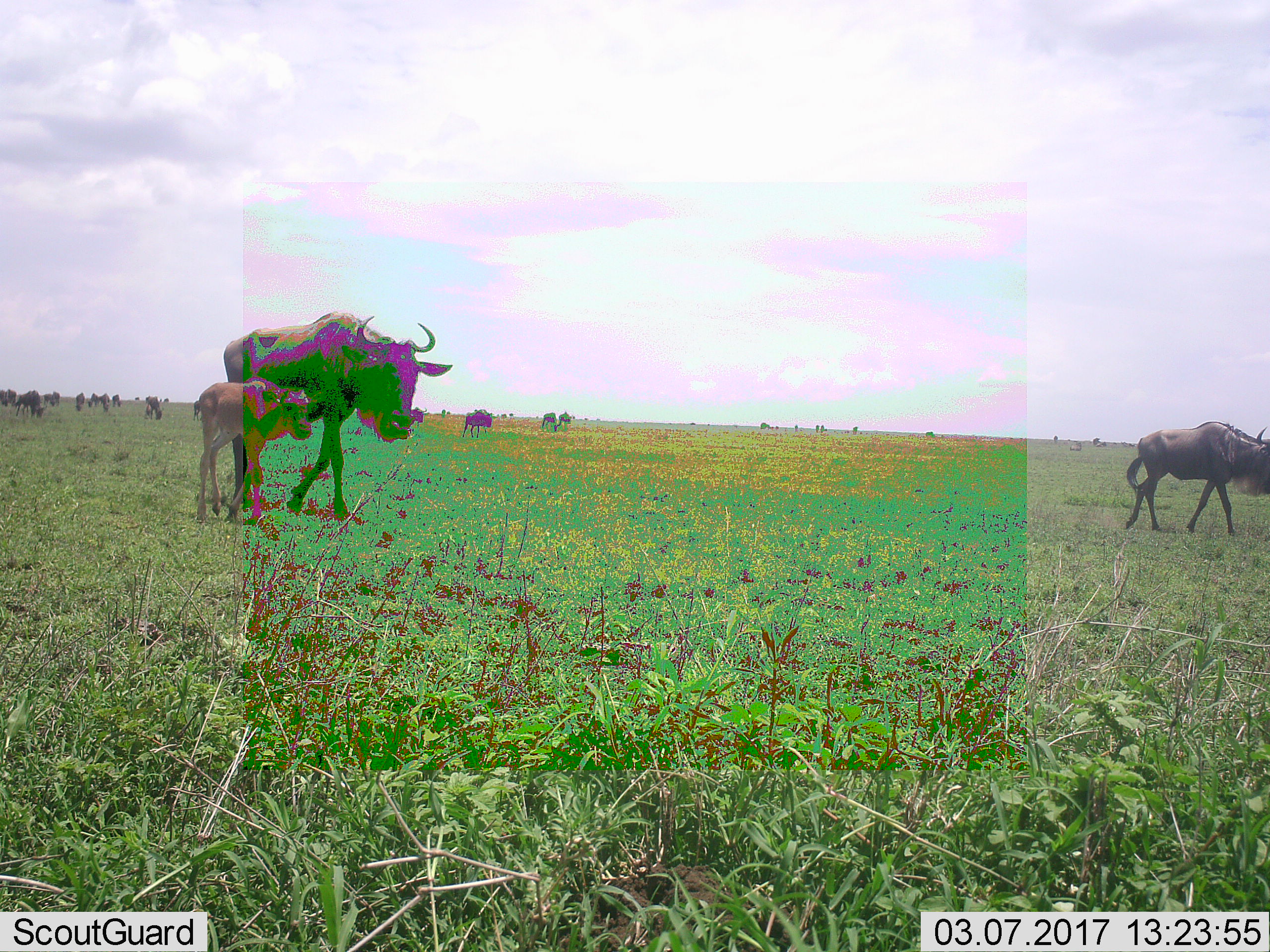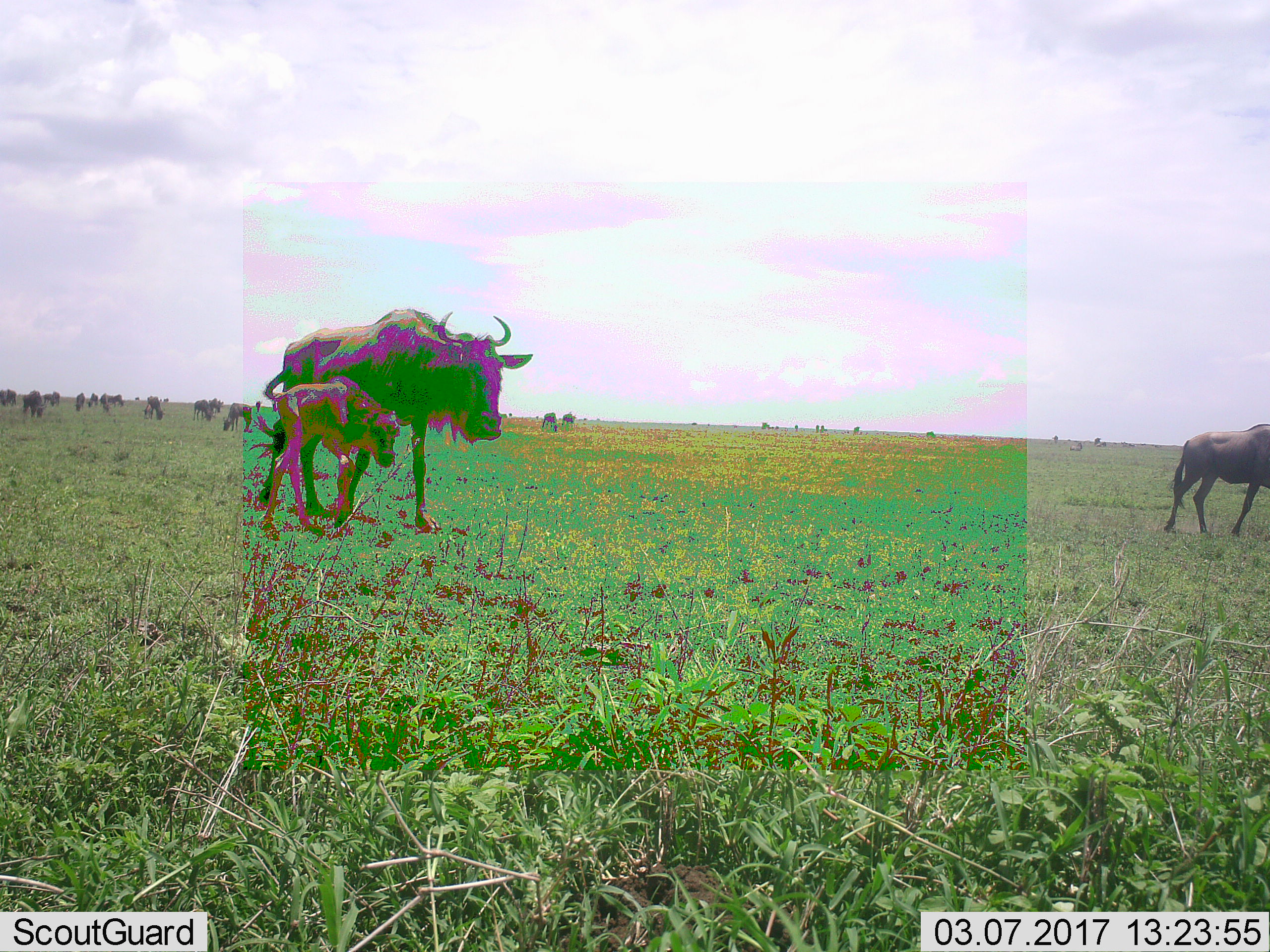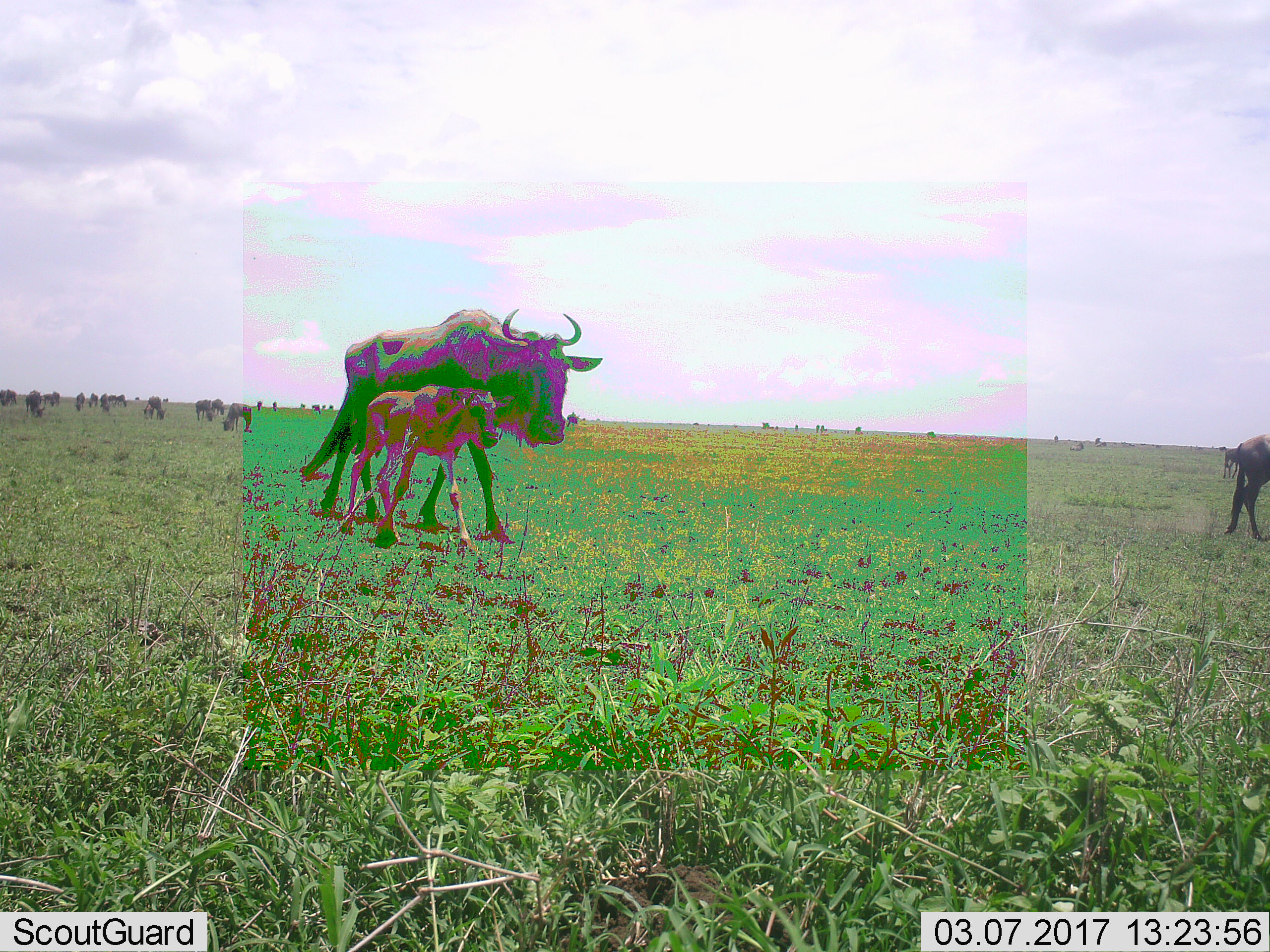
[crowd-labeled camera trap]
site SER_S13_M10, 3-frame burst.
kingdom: Animalia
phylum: Chordata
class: Mammalia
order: Artiodactyla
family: Bovidae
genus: Connochaetes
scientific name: Connochaetes taurinus taurinus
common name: blue wildebeest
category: wildebeestblue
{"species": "wildebeestblue (blue wildebeest) (Connochaetes taurinus taurinus)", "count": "11-50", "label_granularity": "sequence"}